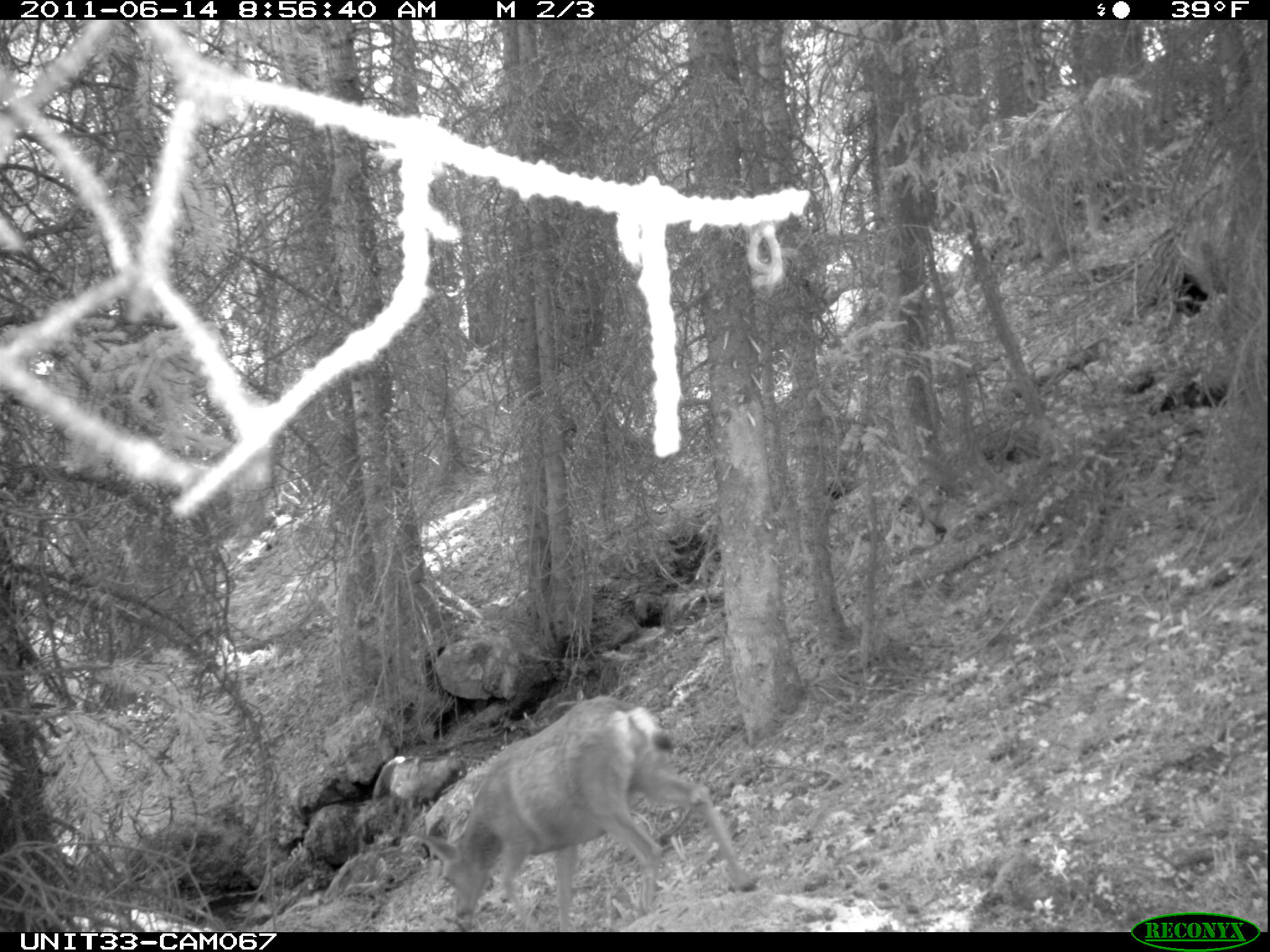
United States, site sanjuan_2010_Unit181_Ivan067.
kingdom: Animalia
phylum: Chordata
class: Mammalia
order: Artiodactyla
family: Cervidae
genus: Odocoileus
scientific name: Odocoileus hemionus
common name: mule deer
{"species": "Odocoileus hemionus (mule deer)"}